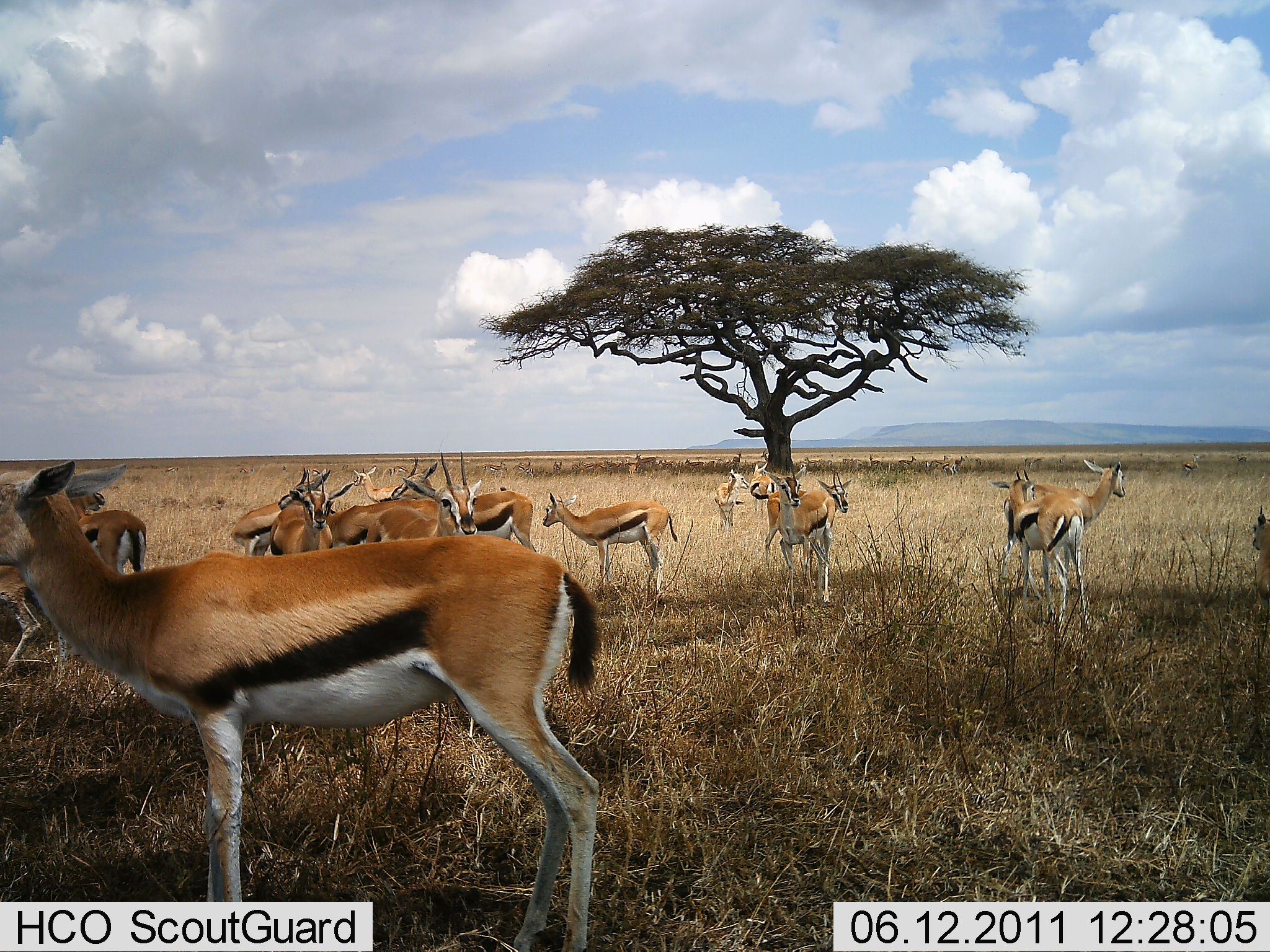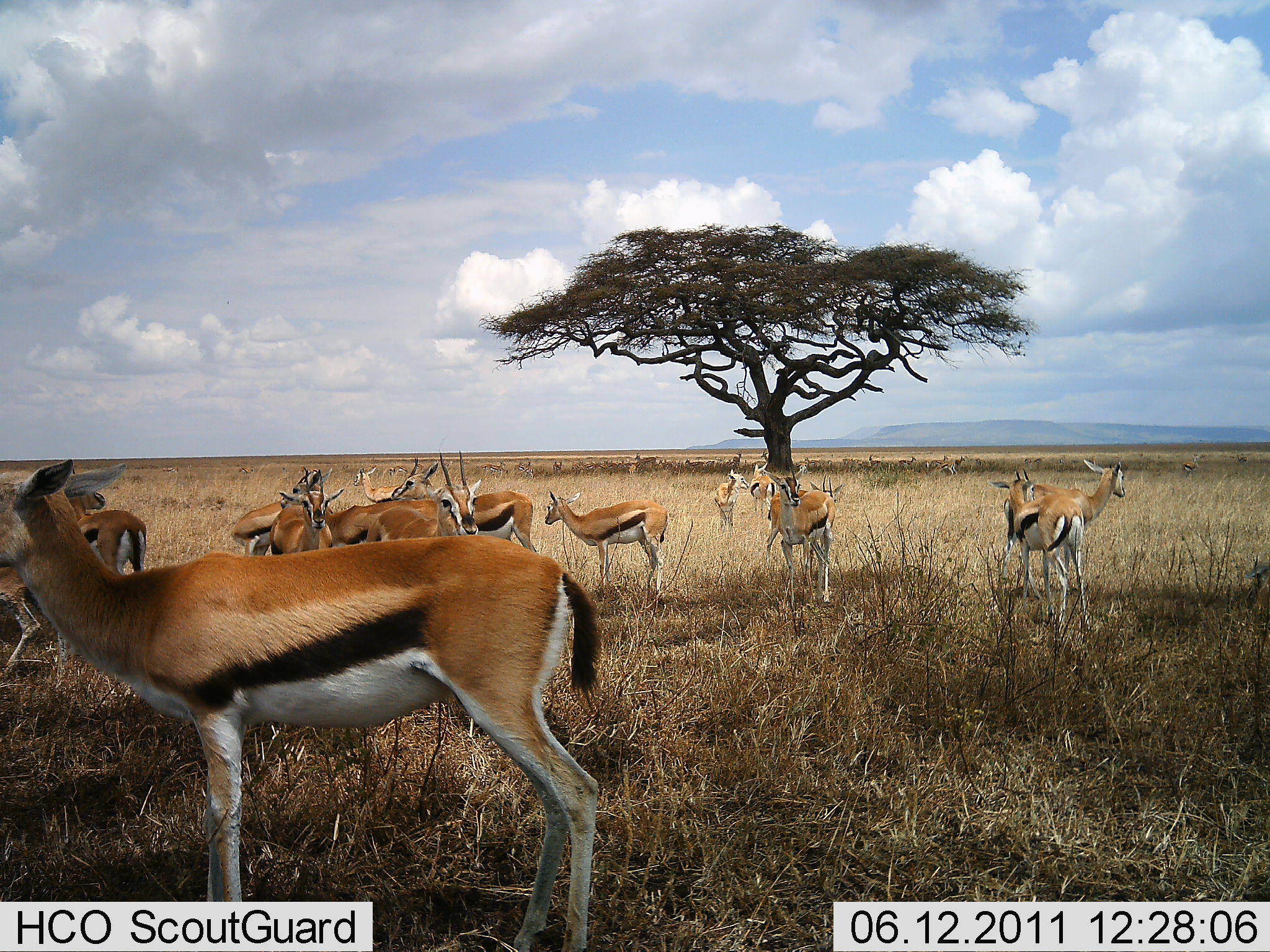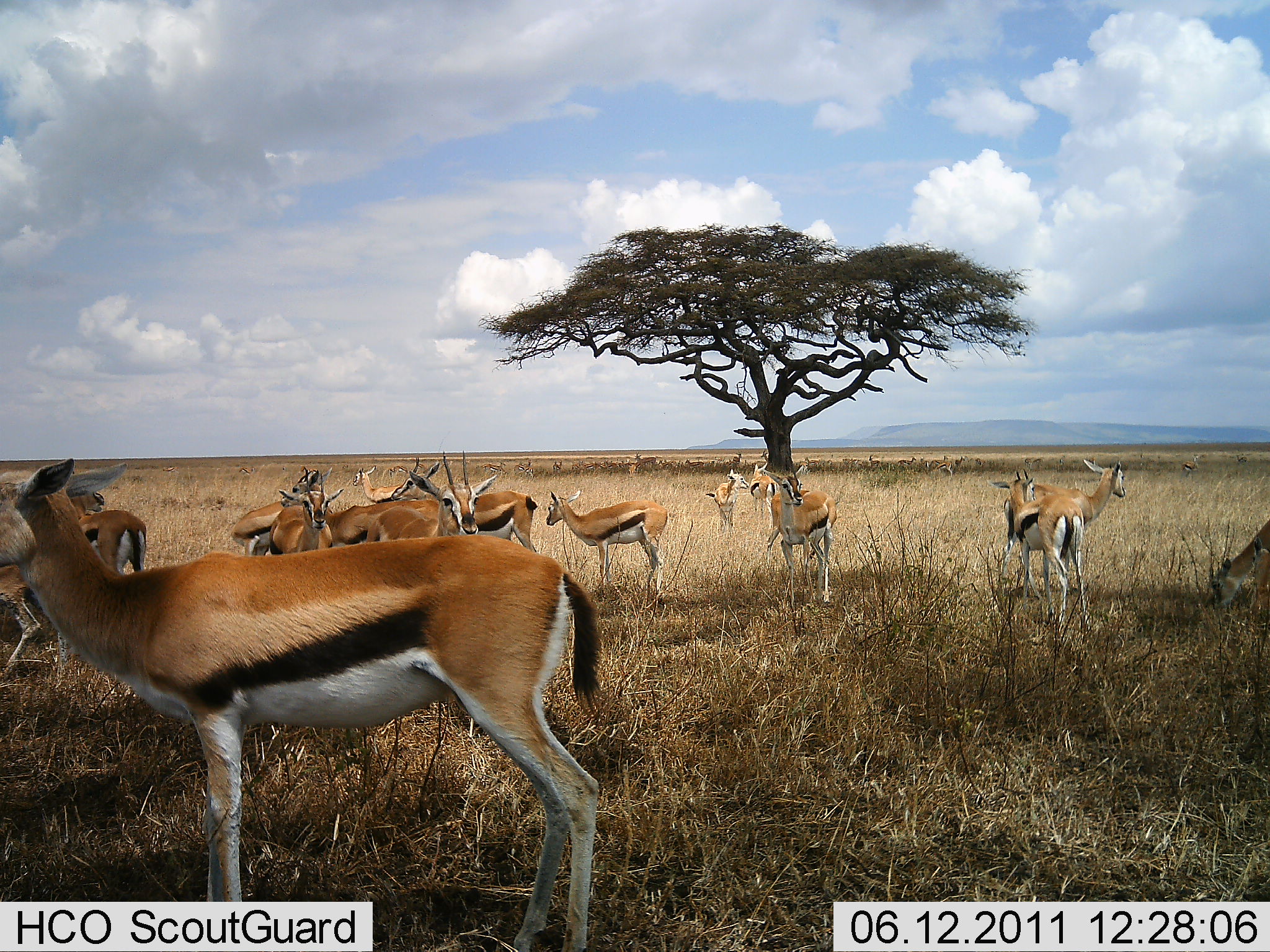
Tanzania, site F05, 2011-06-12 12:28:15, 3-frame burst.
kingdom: Animalia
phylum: Chordata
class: Mammalia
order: Artiodactyla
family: Bovidae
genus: Eudorcas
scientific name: Eudorcas thomsonii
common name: thomson's gazelle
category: gazellethomsons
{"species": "gazellethomsons (thomson's gazelle) (Eudorcas thomsonii)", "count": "11-50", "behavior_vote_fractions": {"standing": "100%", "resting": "0%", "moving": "0%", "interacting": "17%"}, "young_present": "17%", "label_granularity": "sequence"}